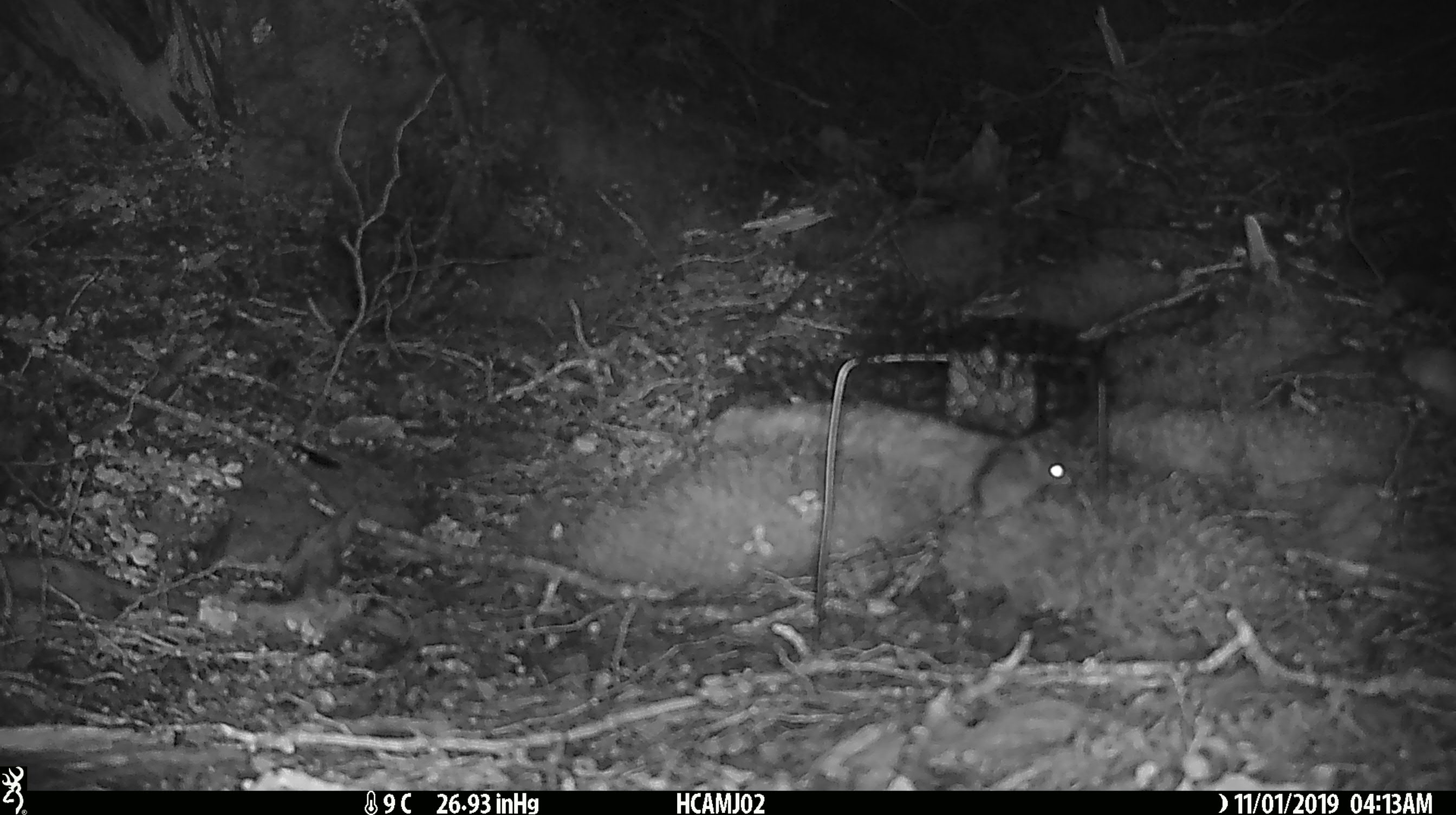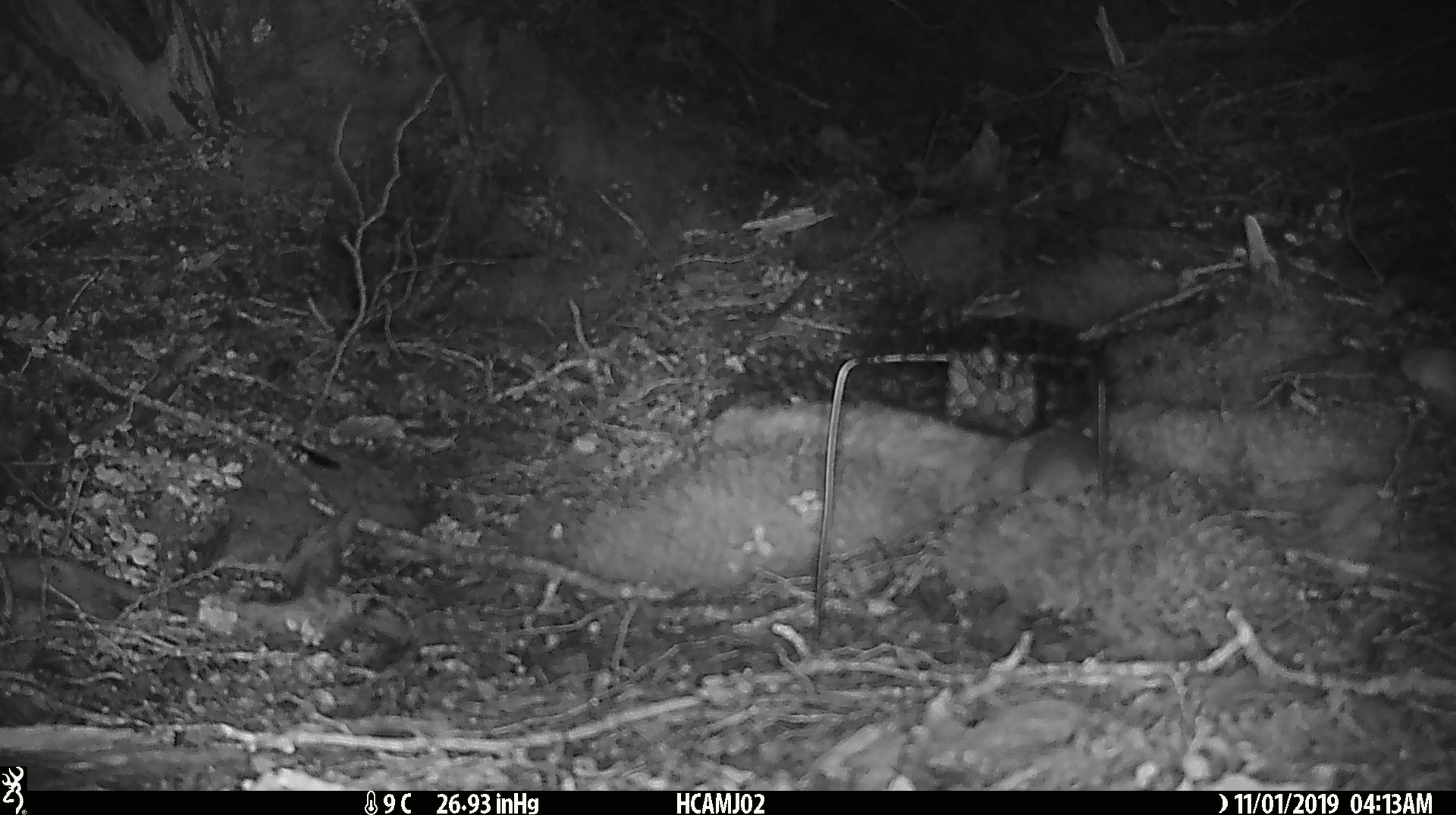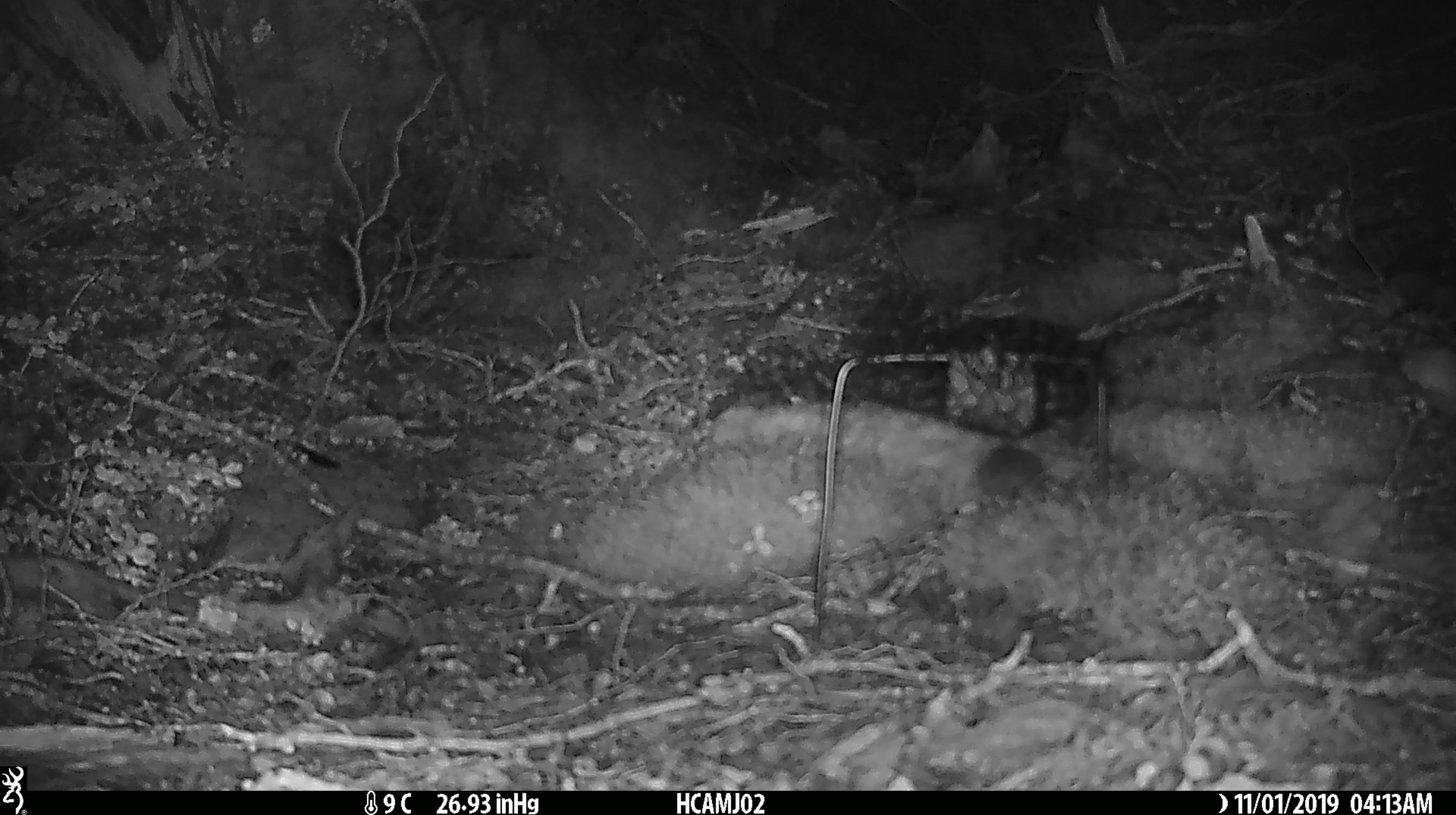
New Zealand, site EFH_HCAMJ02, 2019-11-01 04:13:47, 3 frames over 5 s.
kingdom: Animalia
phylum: Chordata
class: Mammalia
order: Rodentia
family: Muridae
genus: Mus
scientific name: Mus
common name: mouse